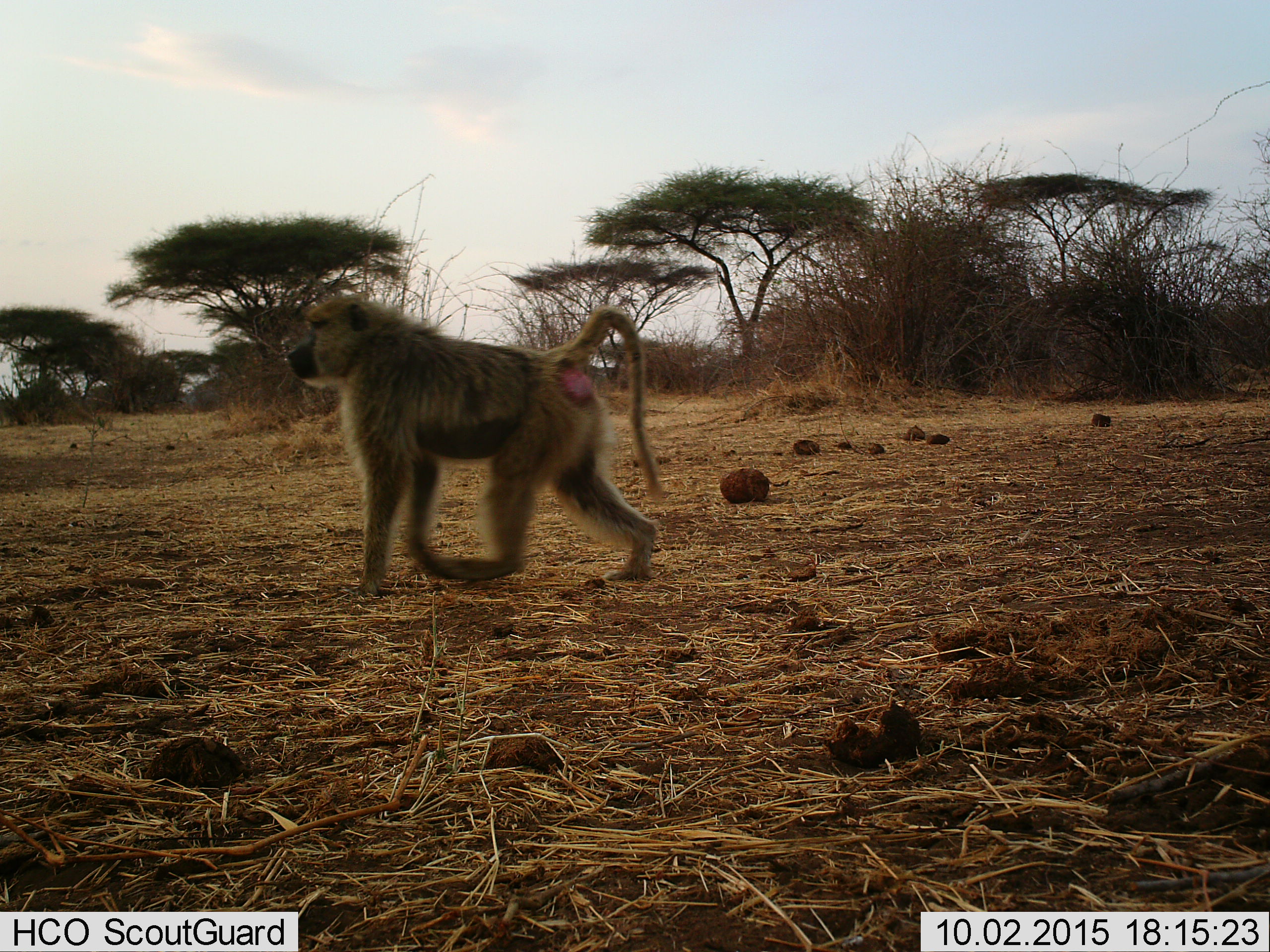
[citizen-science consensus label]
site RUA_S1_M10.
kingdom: Animalia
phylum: Chordata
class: Mammalia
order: Primates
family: Cercopithecidae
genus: Papio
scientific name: Papio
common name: baboon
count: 1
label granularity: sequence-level